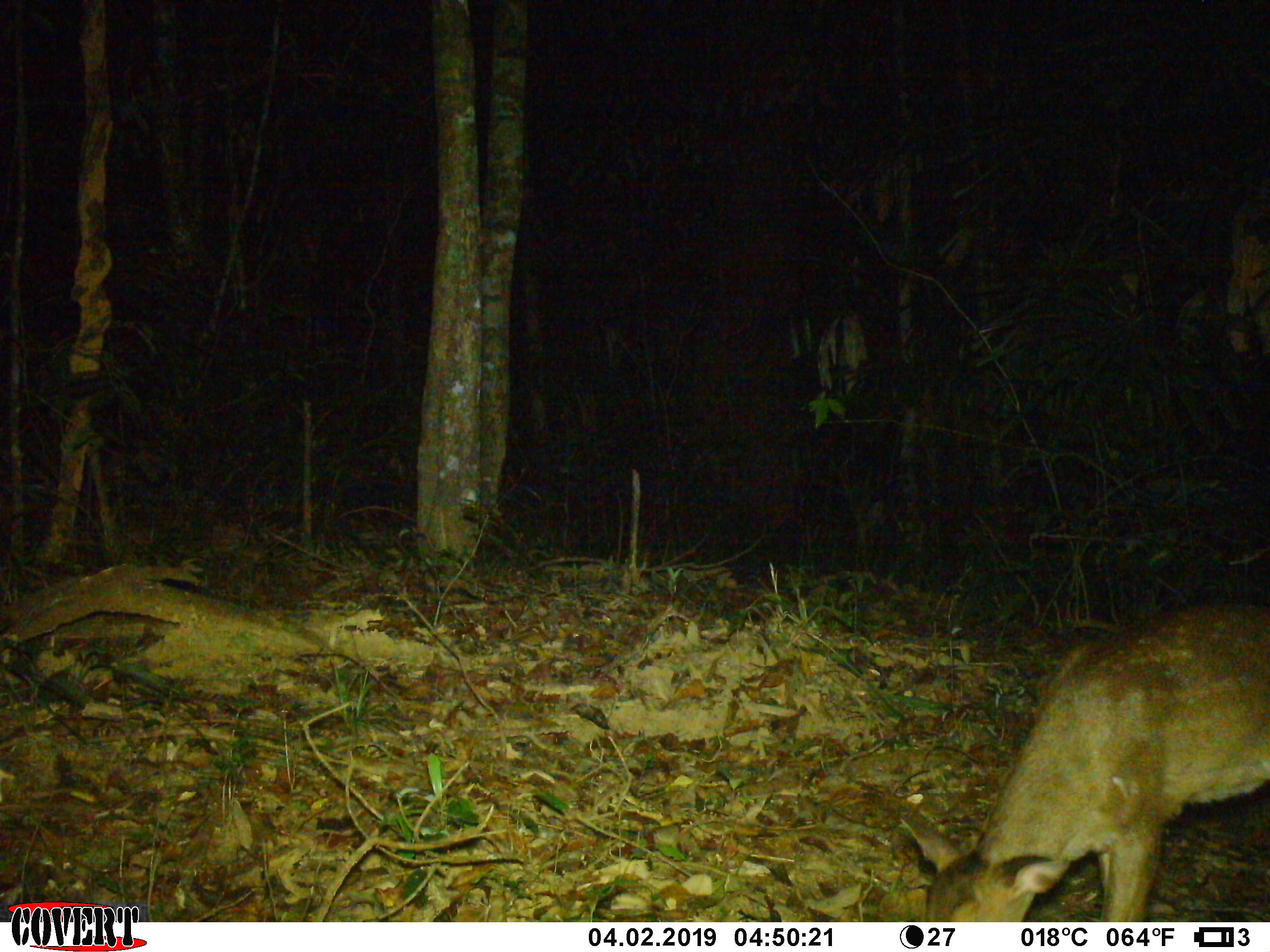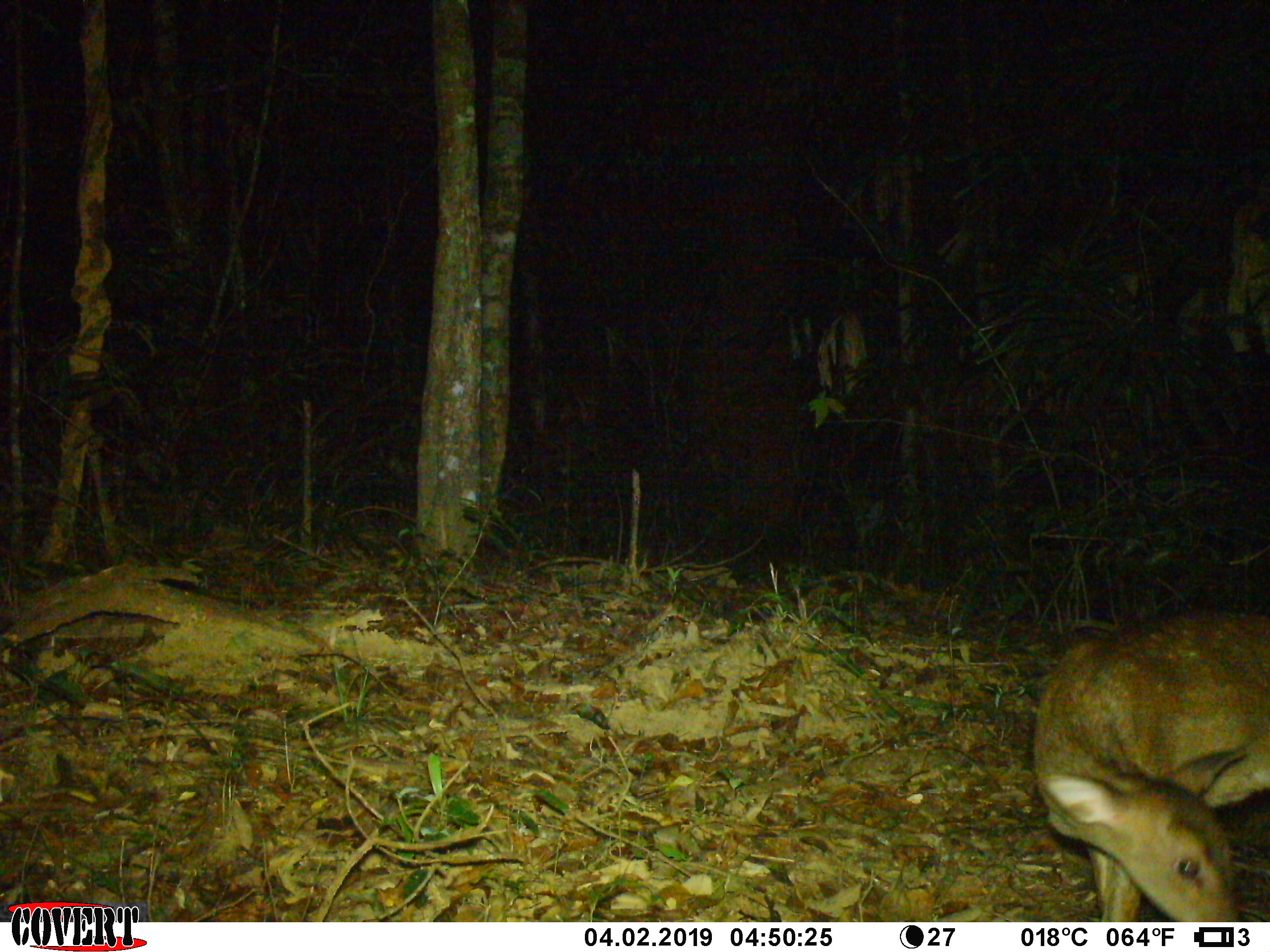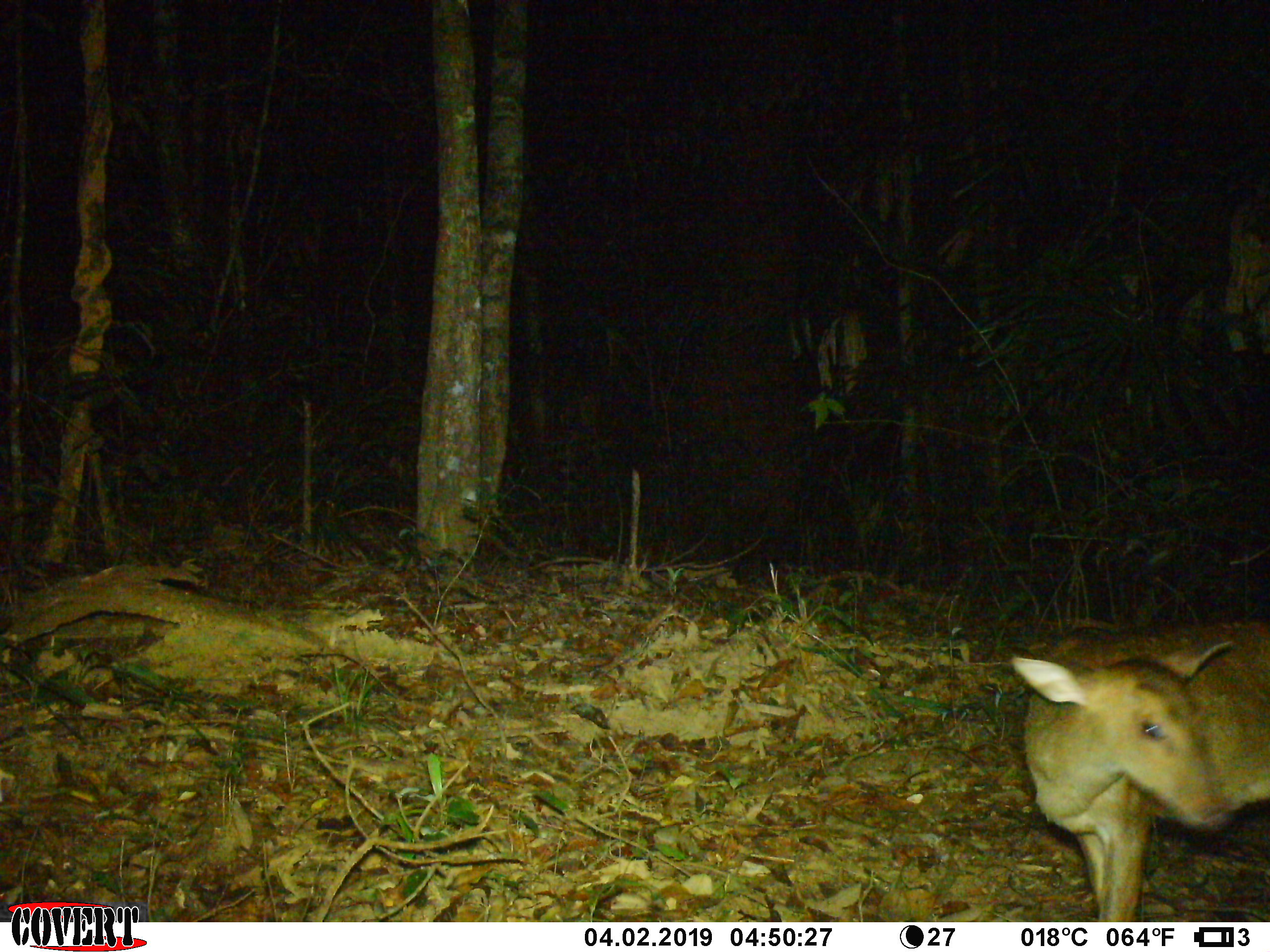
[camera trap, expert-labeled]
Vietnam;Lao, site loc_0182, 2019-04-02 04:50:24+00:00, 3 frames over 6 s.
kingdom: Animalia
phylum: Chordata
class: Mammalia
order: Artiodactyla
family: Cervidae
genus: Muntiacus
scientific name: Muntiacus vuquangensis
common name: large-antlered muntjac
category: large antlered muntjac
Large antlered muntjac (large-antlered muntjac) (Muntiacus vuquangensis). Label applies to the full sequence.